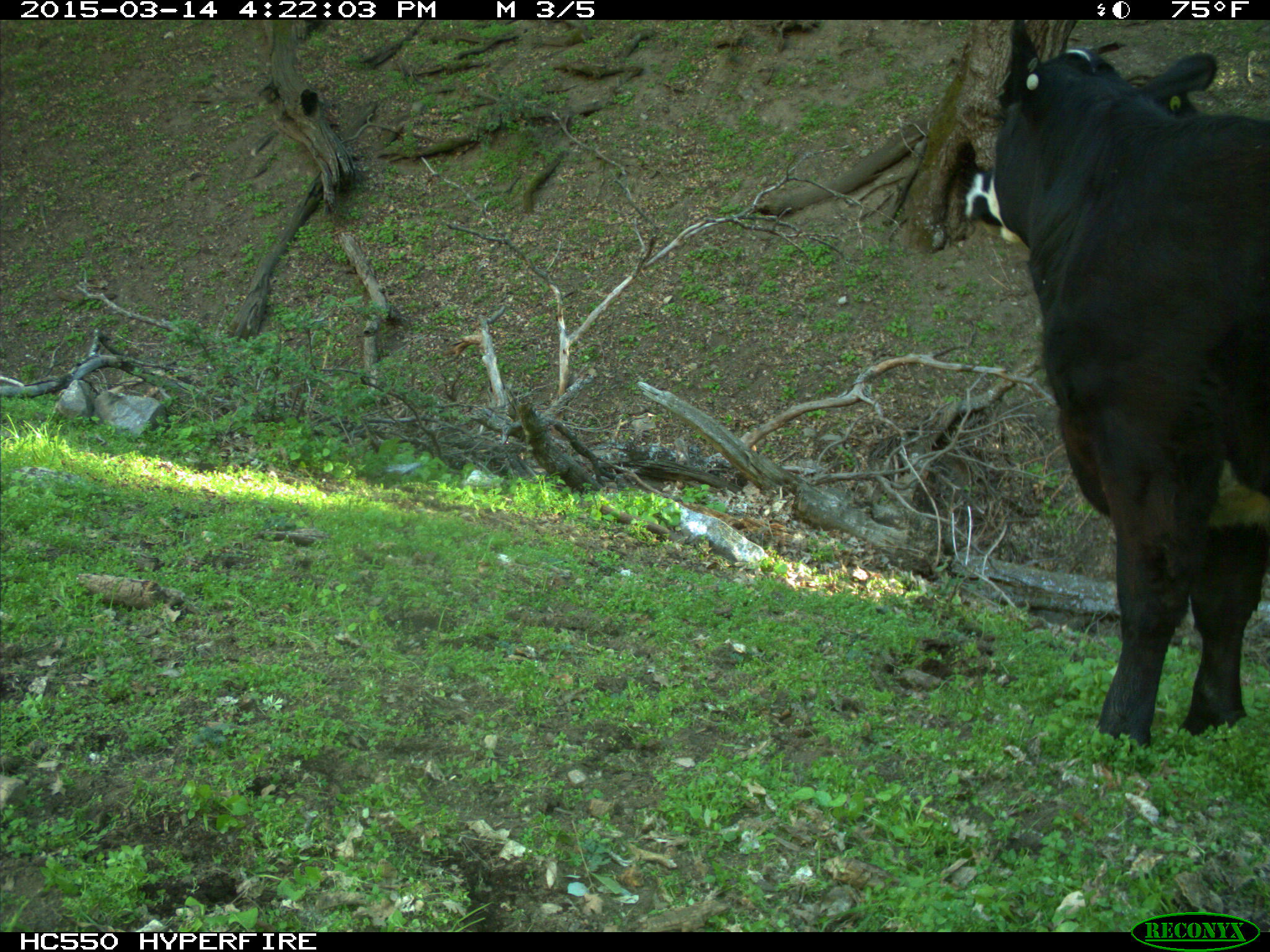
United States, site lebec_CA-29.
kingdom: Animalia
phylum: Chordata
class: Mammalia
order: Artiodactyla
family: Bovidae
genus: Bos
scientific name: Bos taurus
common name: domestic cow